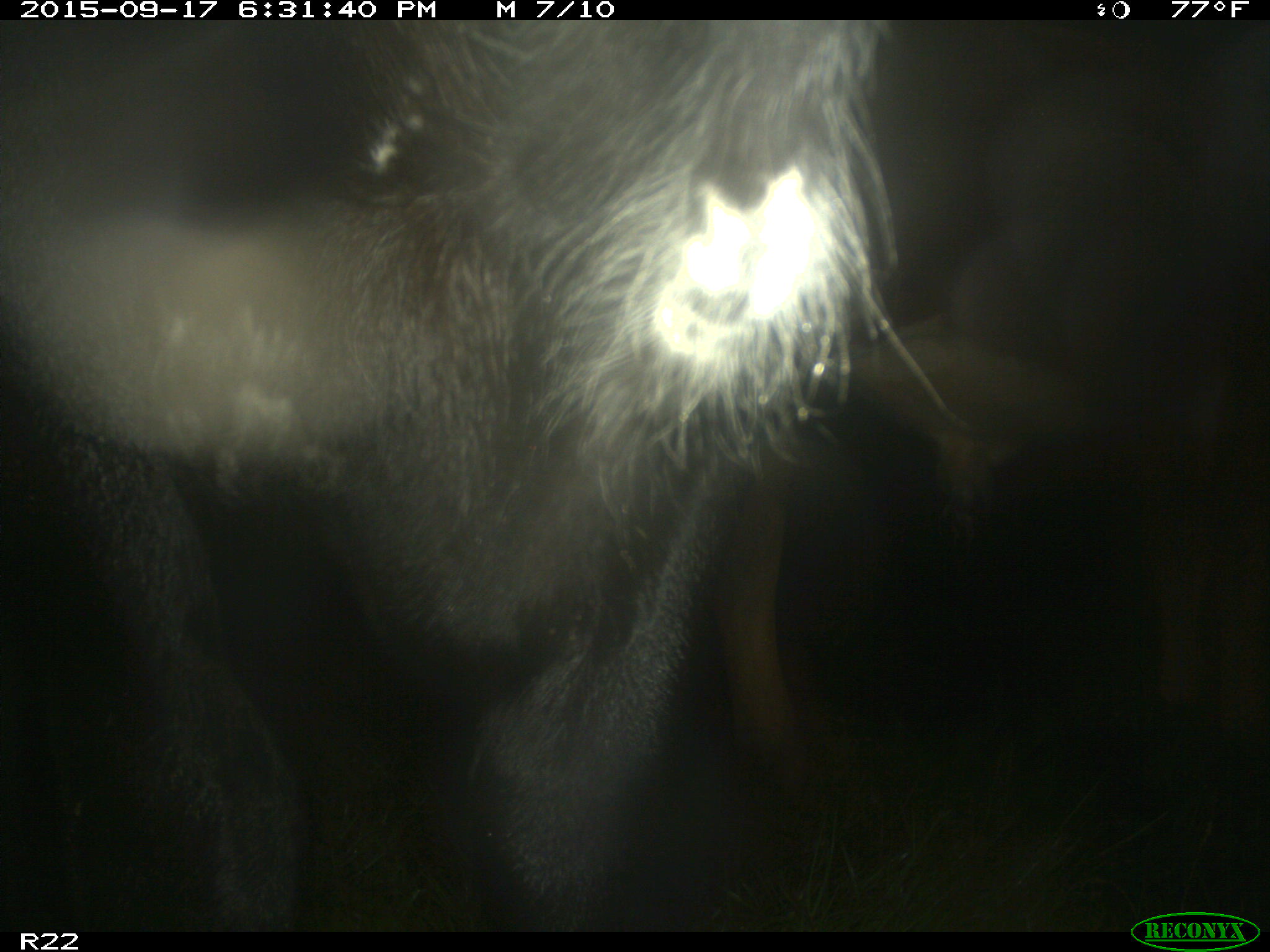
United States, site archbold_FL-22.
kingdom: Animalia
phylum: Chordata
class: Mammalia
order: Artiodactyla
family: Bovidae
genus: Bos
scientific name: Bos taurus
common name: domestic cow